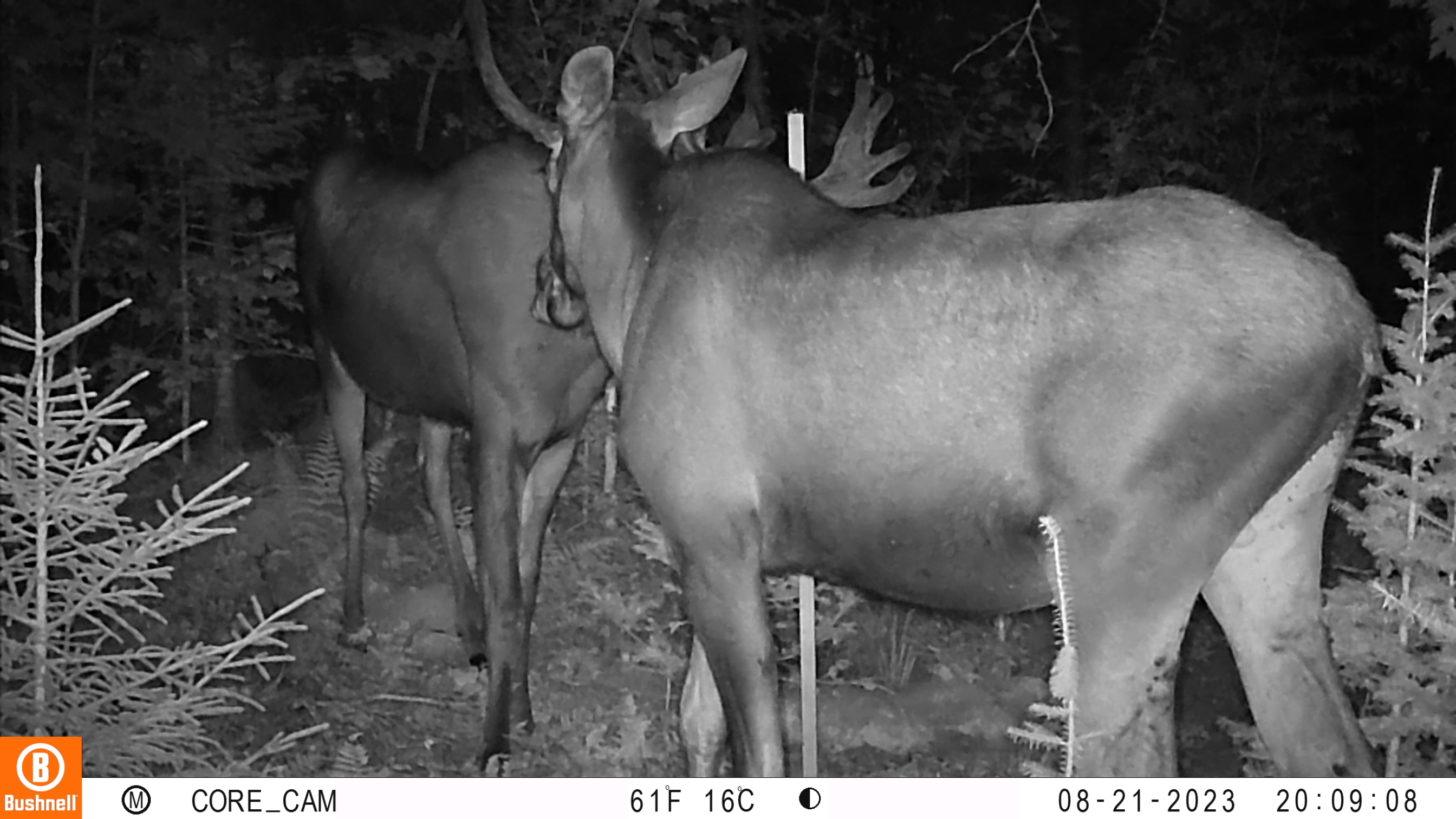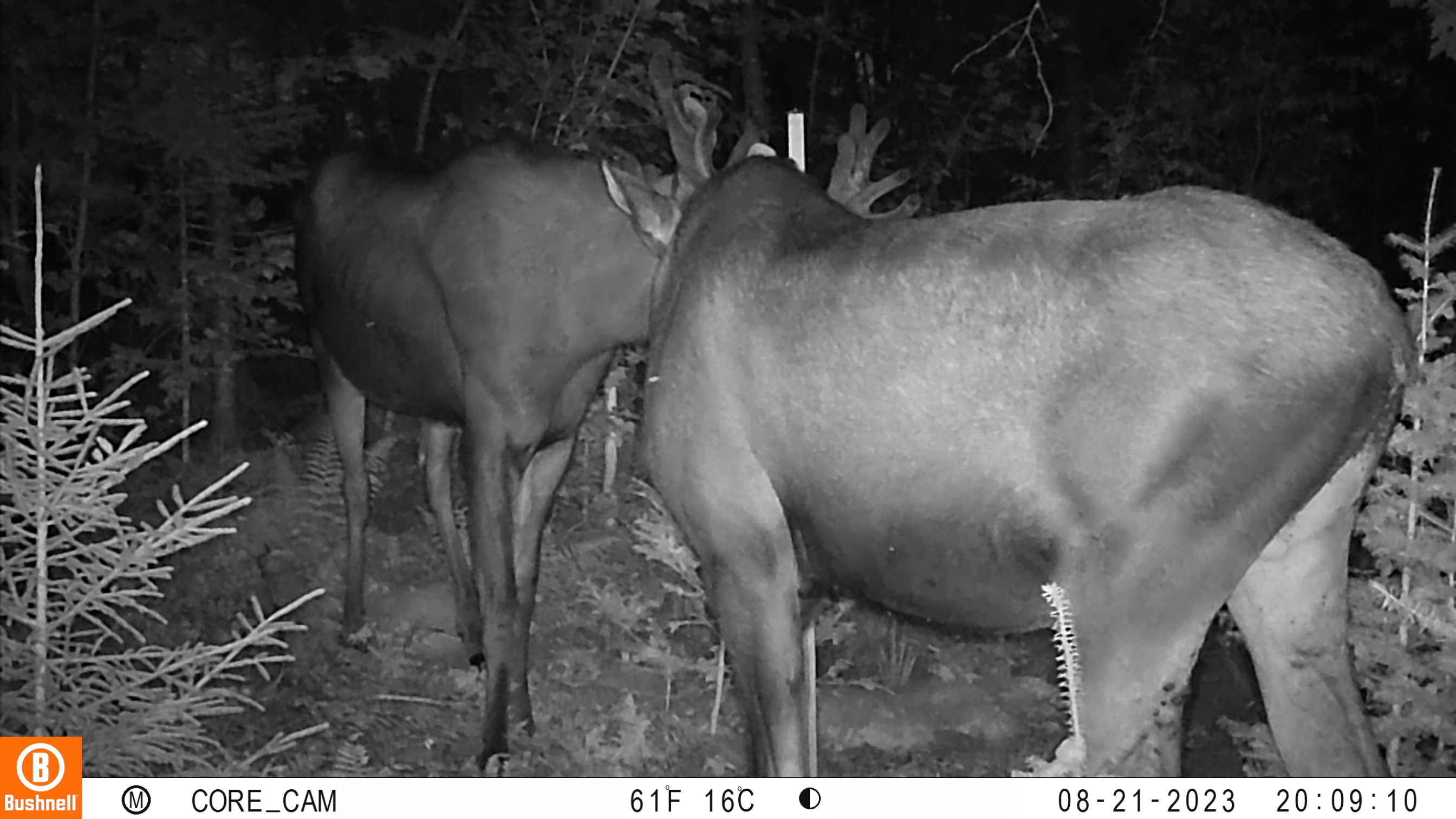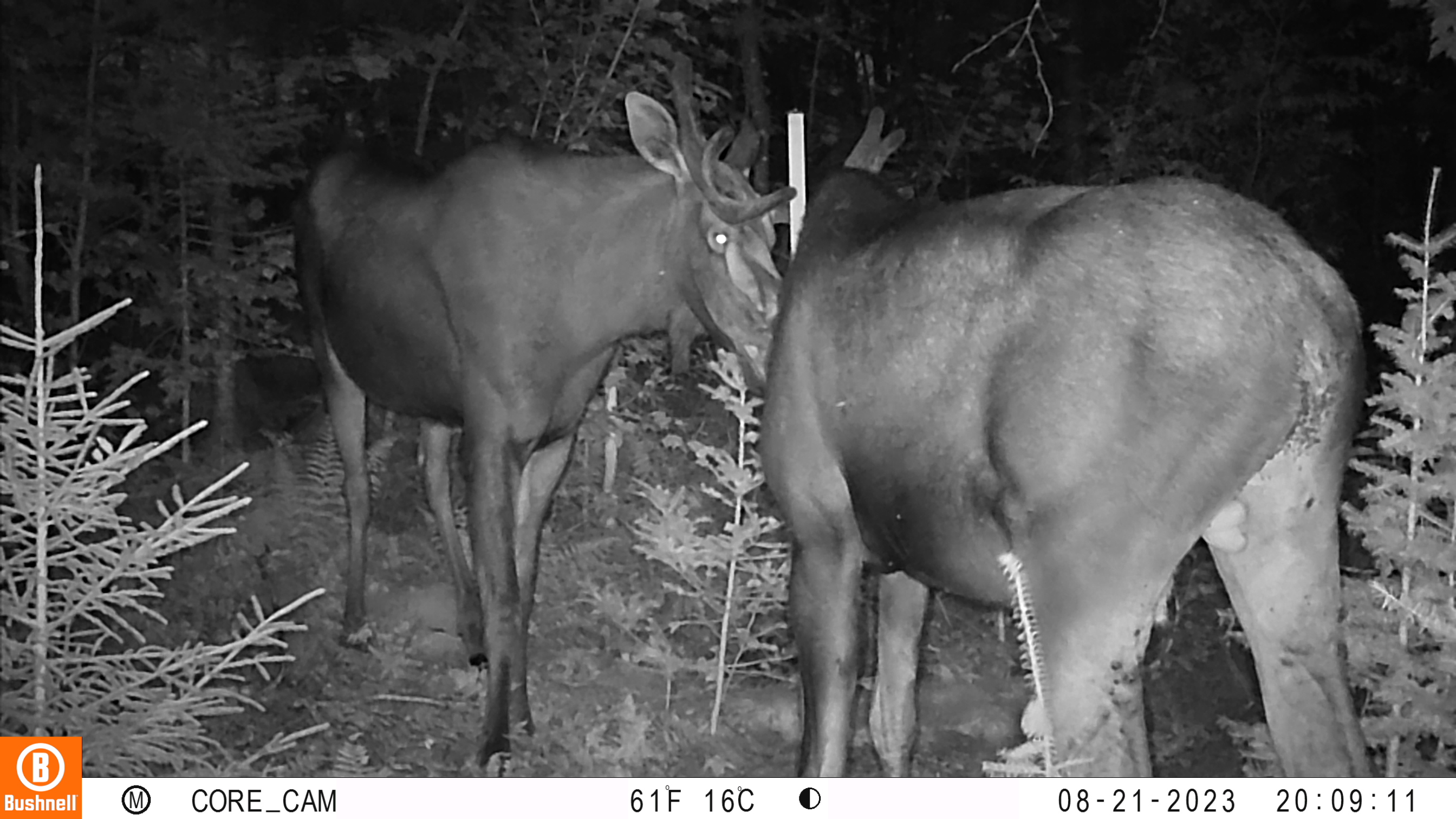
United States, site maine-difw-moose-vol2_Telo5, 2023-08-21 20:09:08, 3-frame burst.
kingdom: Animalia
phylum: Chordata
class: Mammalia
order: Artiodactyla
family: Cervidae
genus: Alces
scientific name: Alces alces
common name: moose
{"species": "moose (Alces alces)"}